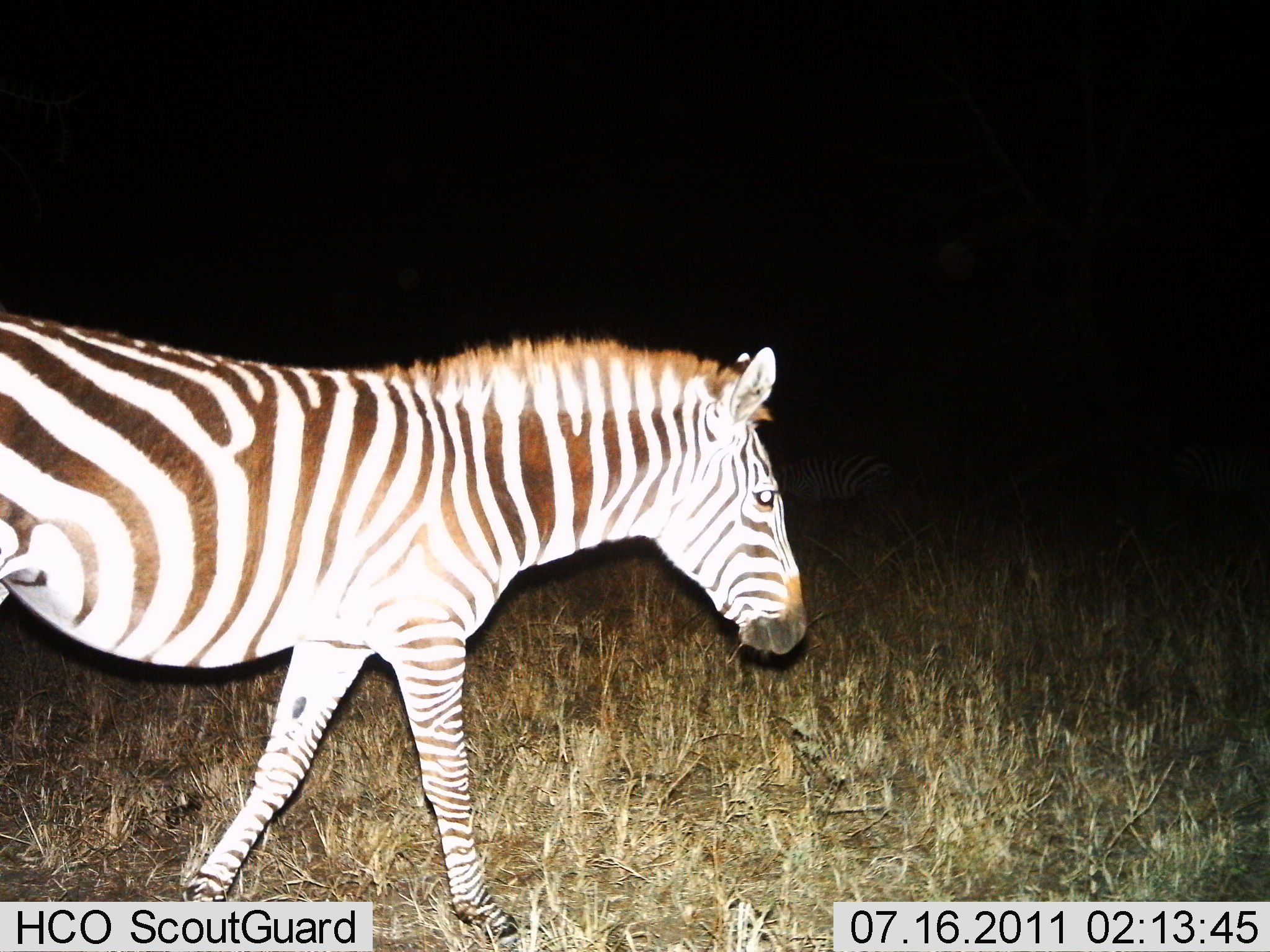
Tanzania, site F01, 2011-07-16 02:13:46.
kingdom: Animalia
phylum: Chordata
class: Mammalia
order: Perissodactyla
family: Equidae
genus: Equus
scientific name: Equus quagga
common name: plains zebra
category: zebra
Zebra (plains zebra) (Equus quagga), count 1. Behavior (volunteer vote fractions): standing 27%, resting 0%, moving 91%, interacting 0%. Young present (vote fraction): 0%. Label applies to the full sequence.